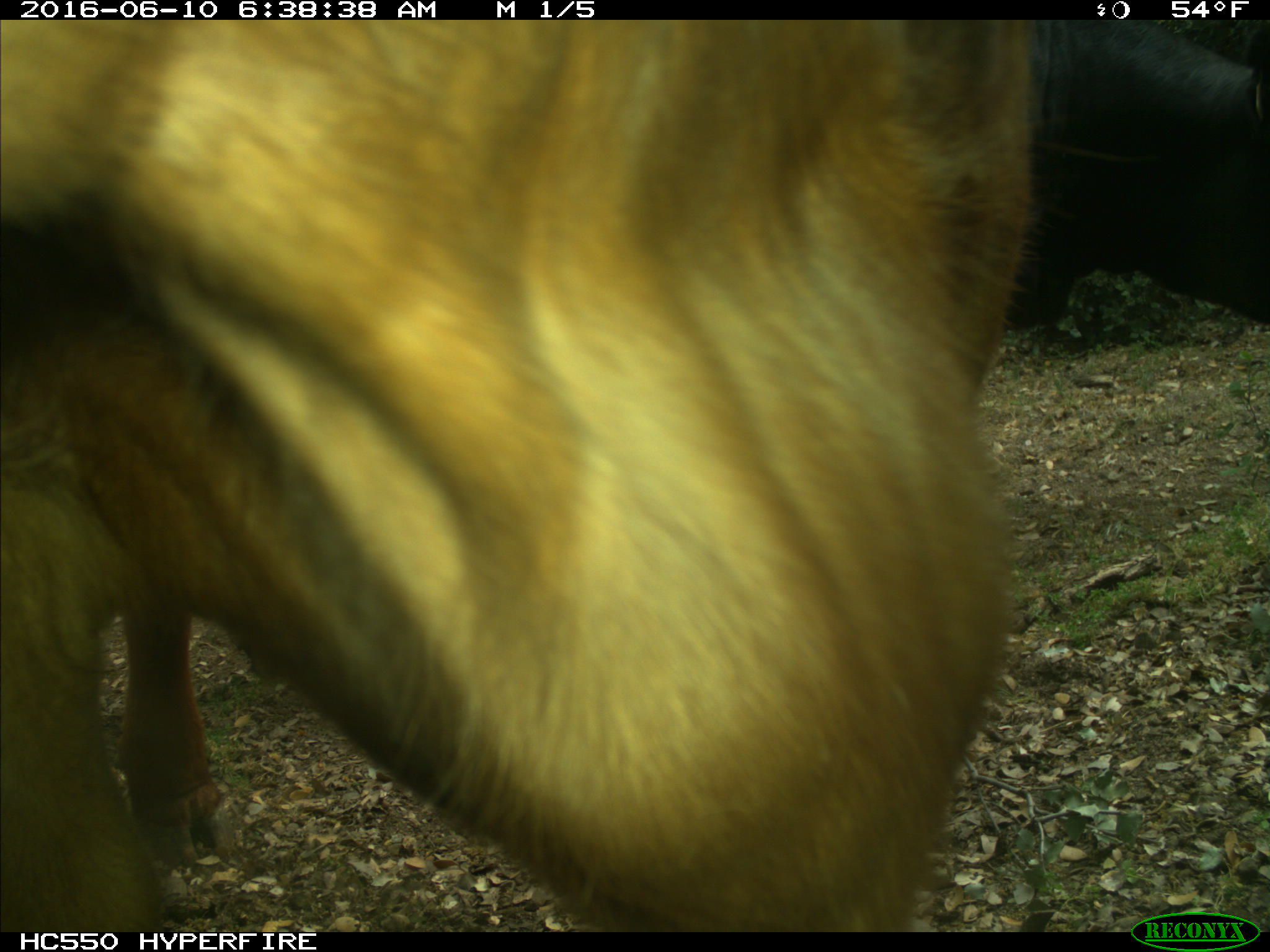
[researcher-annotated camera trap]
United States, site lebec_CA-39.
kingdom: Animalia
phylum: Chordata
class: Mammalia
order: Artiodactyla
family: Bovidae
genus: Bos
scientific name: Bos taurus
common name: domestic cow